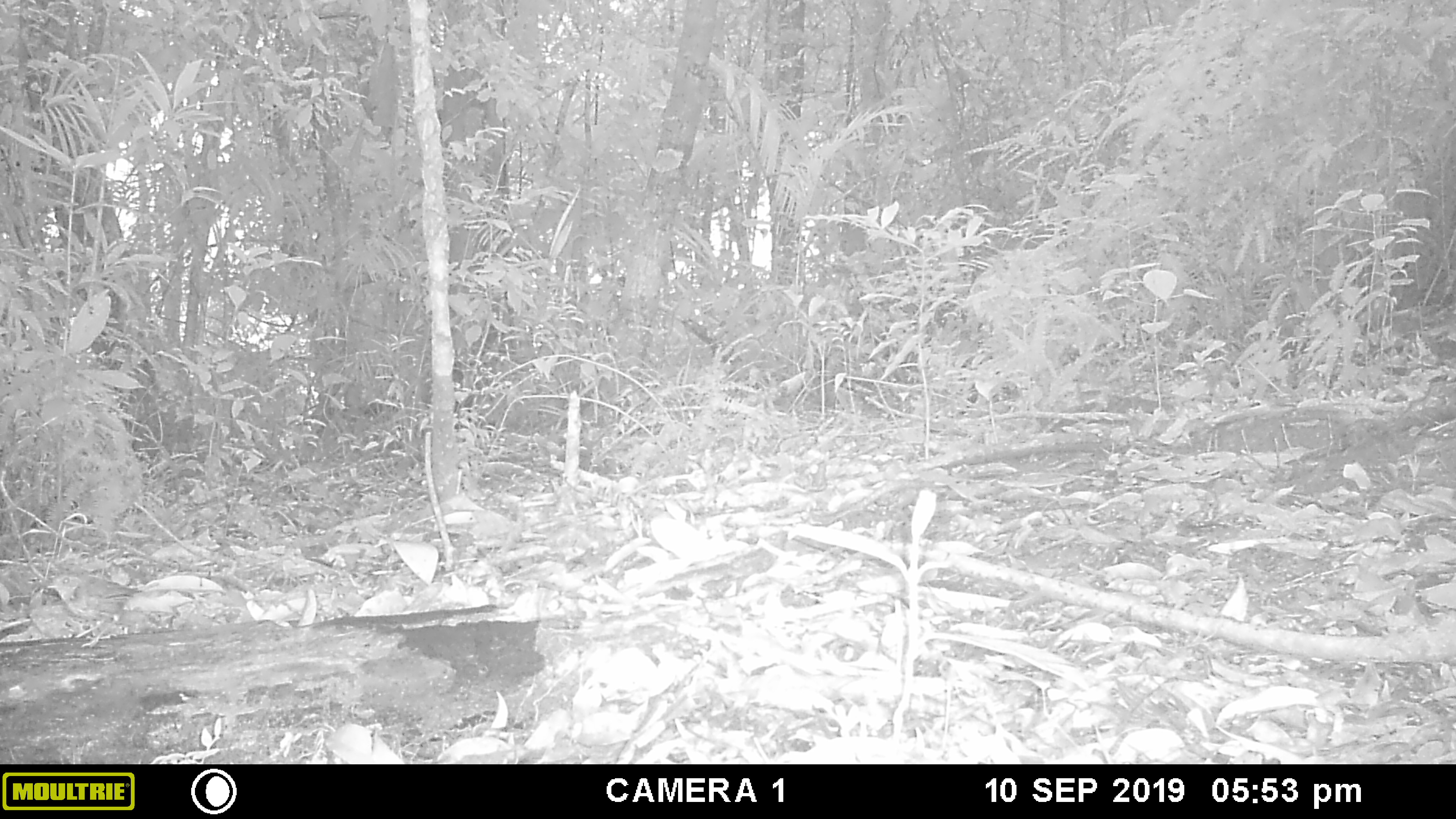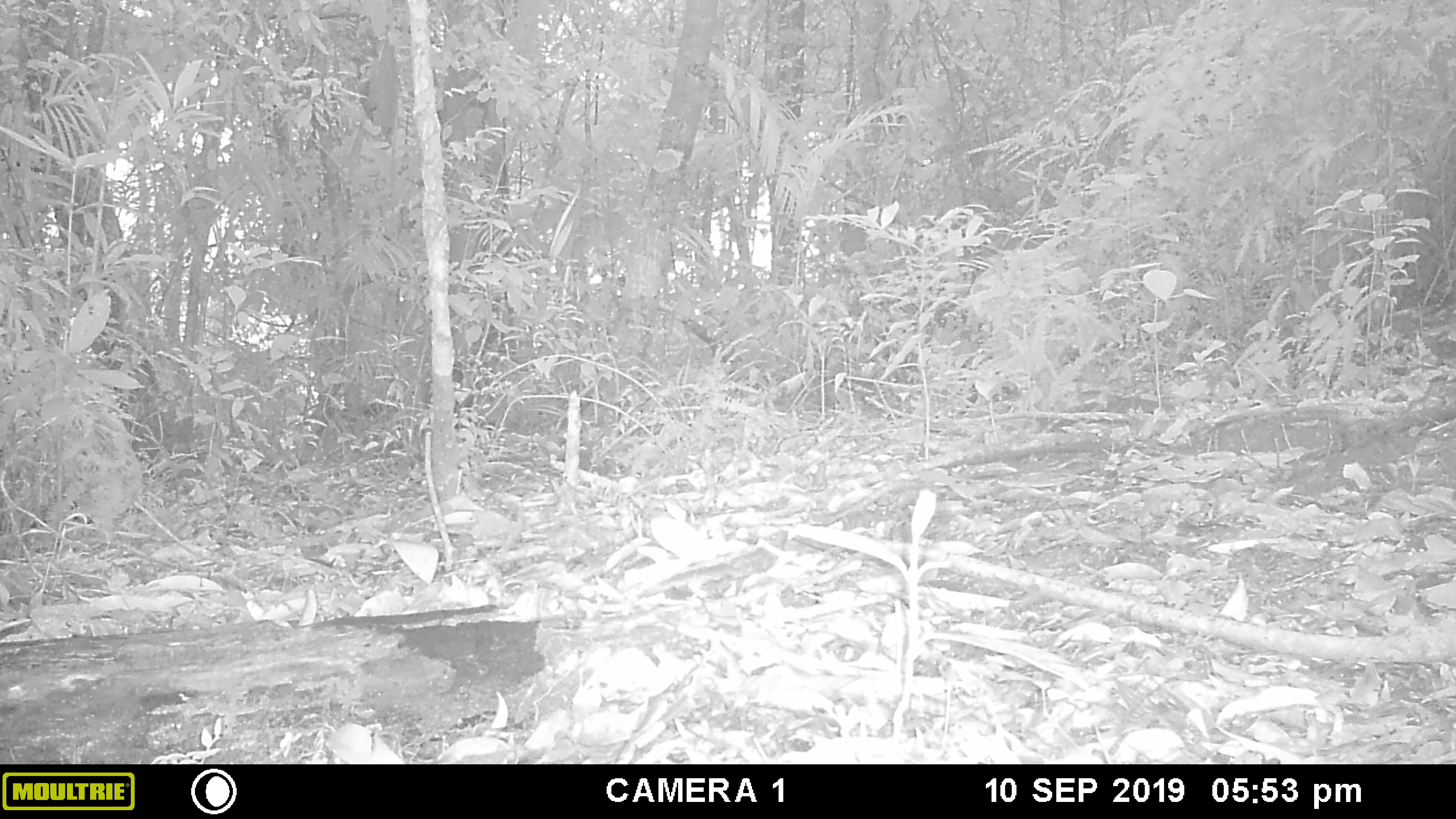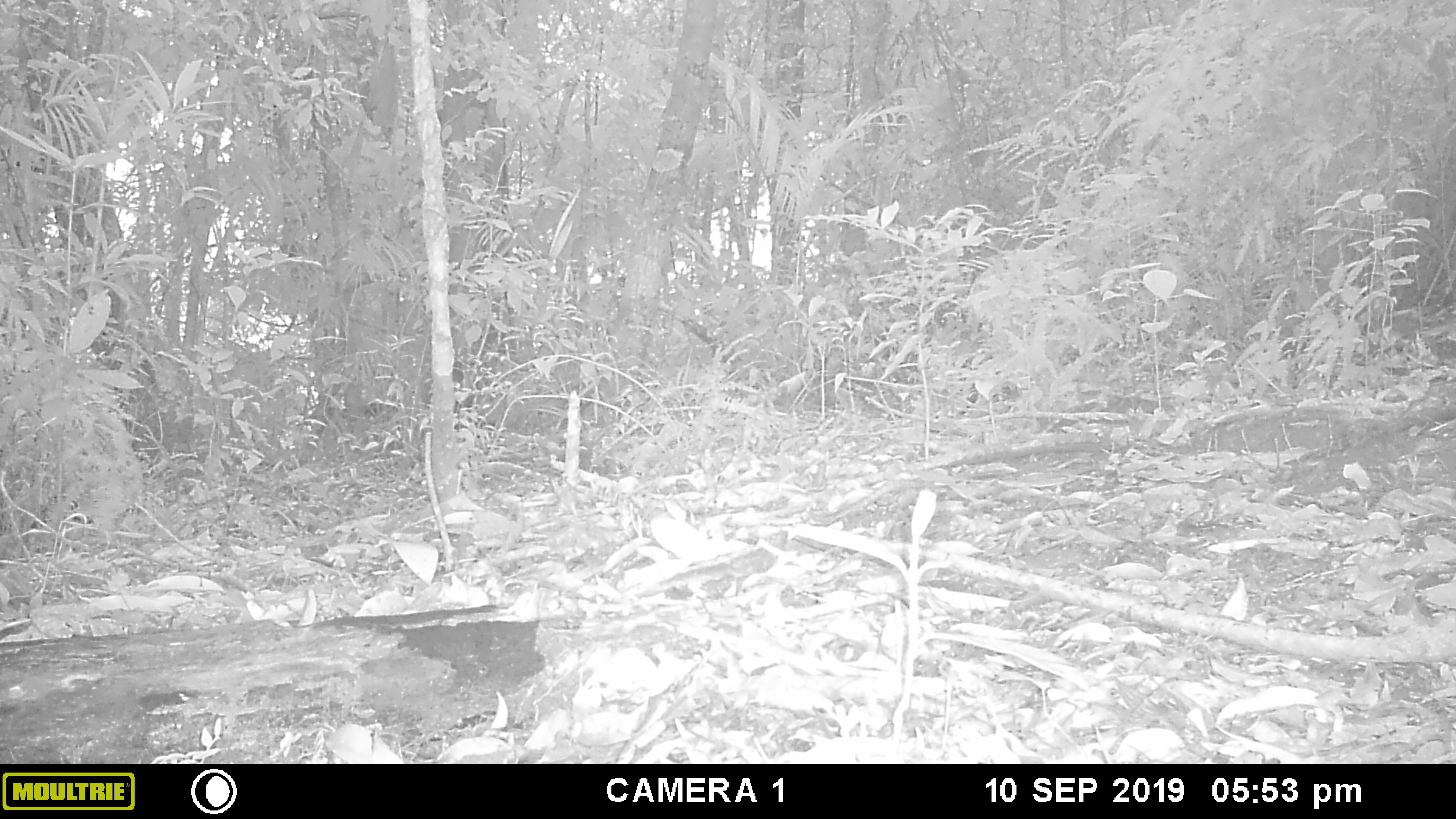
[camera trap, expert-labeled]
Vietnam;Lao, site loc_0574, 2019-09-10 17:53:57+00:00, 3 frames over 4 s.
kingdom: Animalia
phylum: Chordata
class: Aves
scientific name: Aves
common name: bird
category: unidentified bird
Unidentified bird (bird) (Aves). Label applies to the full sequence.